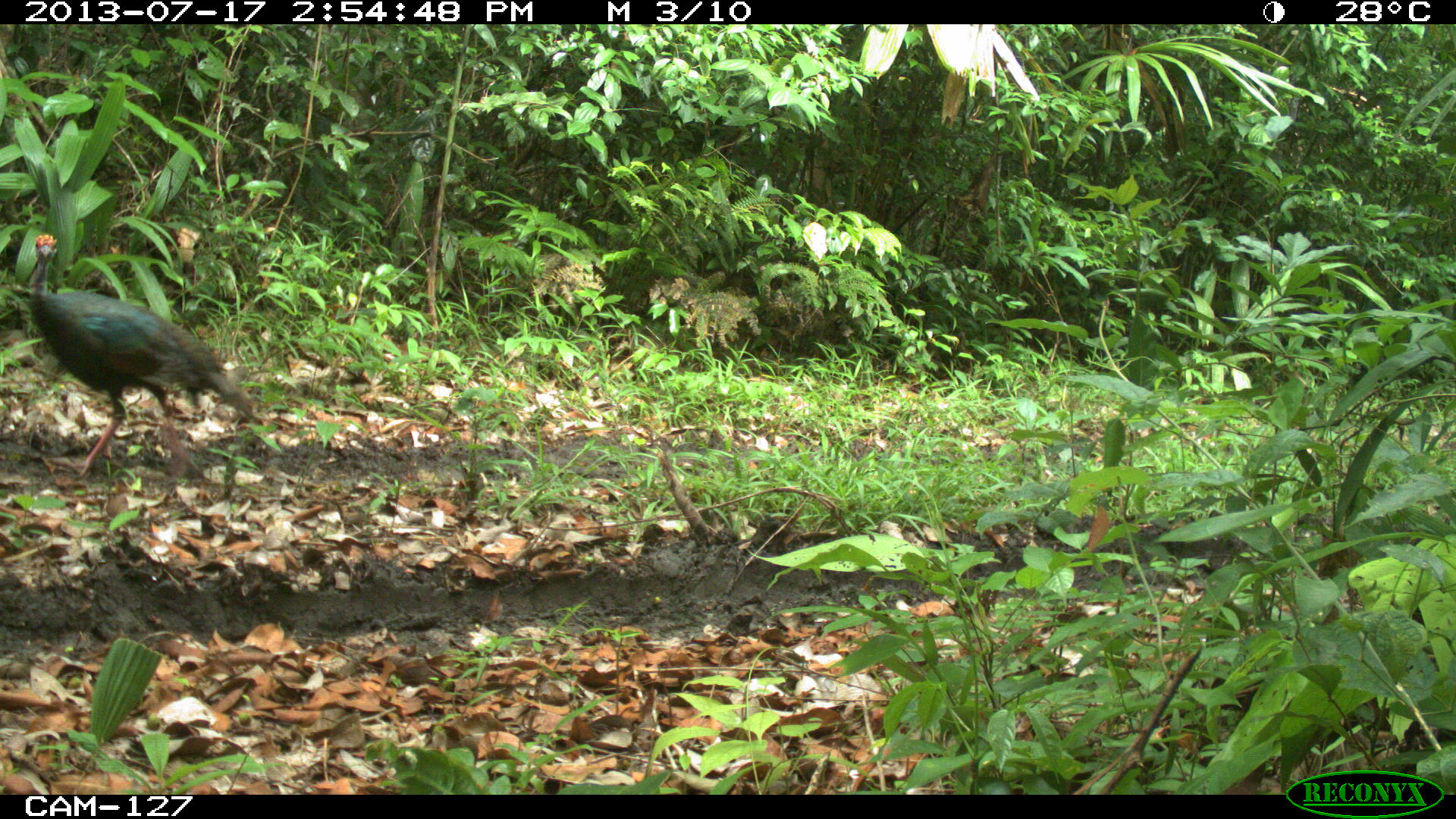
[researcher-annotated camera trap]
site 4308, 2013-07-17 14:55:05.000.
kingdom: Animalia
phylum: Chordata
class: Aves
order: Galliformes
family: Phasianidae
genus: Meleagris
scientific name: Meleagris ocellata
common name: ocellated turkey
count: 1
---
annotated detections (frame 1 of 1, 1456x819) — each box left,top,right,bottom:
meleagris ocellata: 28,232,254,480